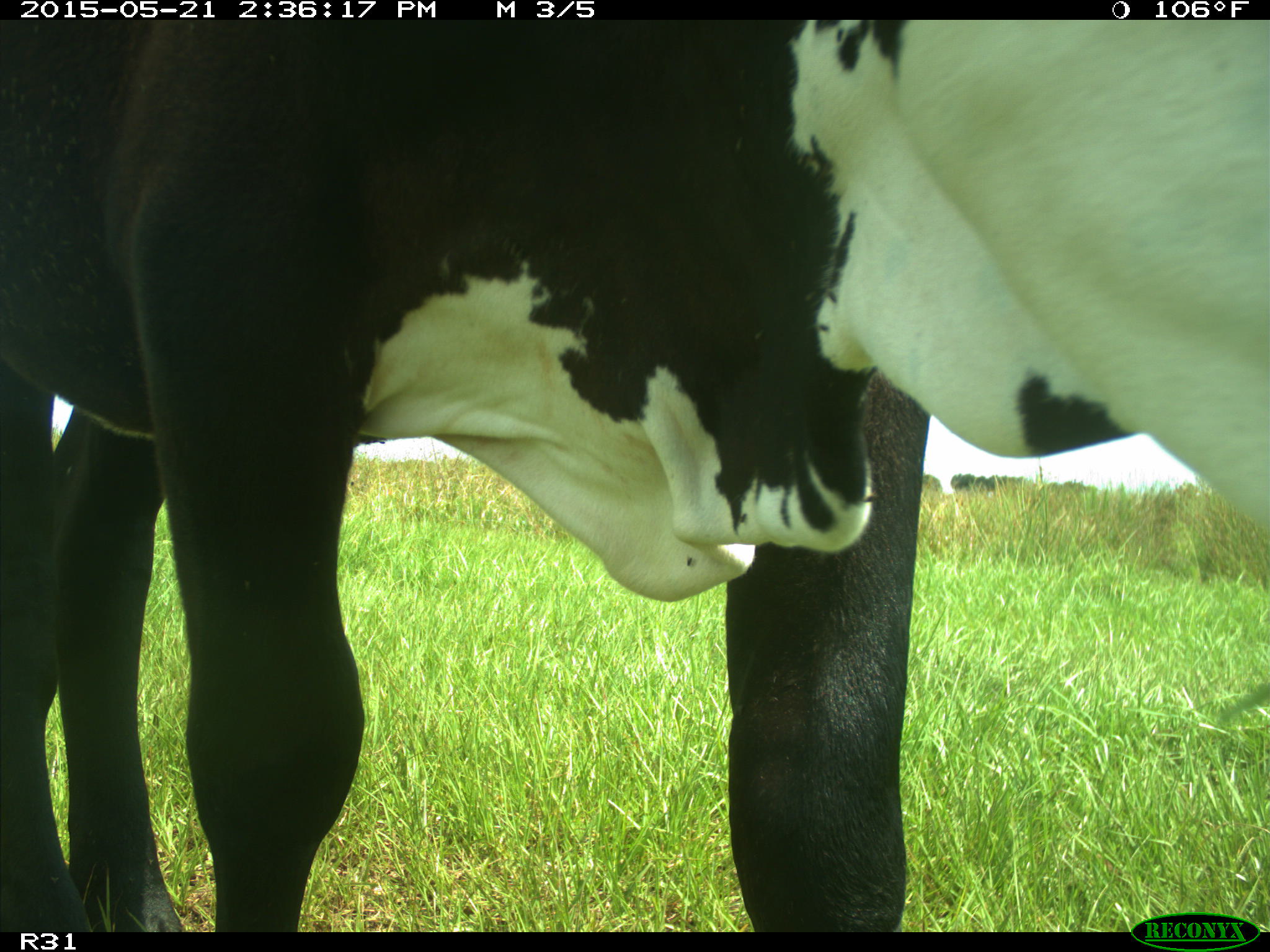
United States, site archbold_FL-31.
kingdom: Animalia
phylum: Chordata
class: Mammalia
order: Artiodactyla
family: Bovidae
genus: Bos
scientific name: Bos taurus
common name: domestic cow